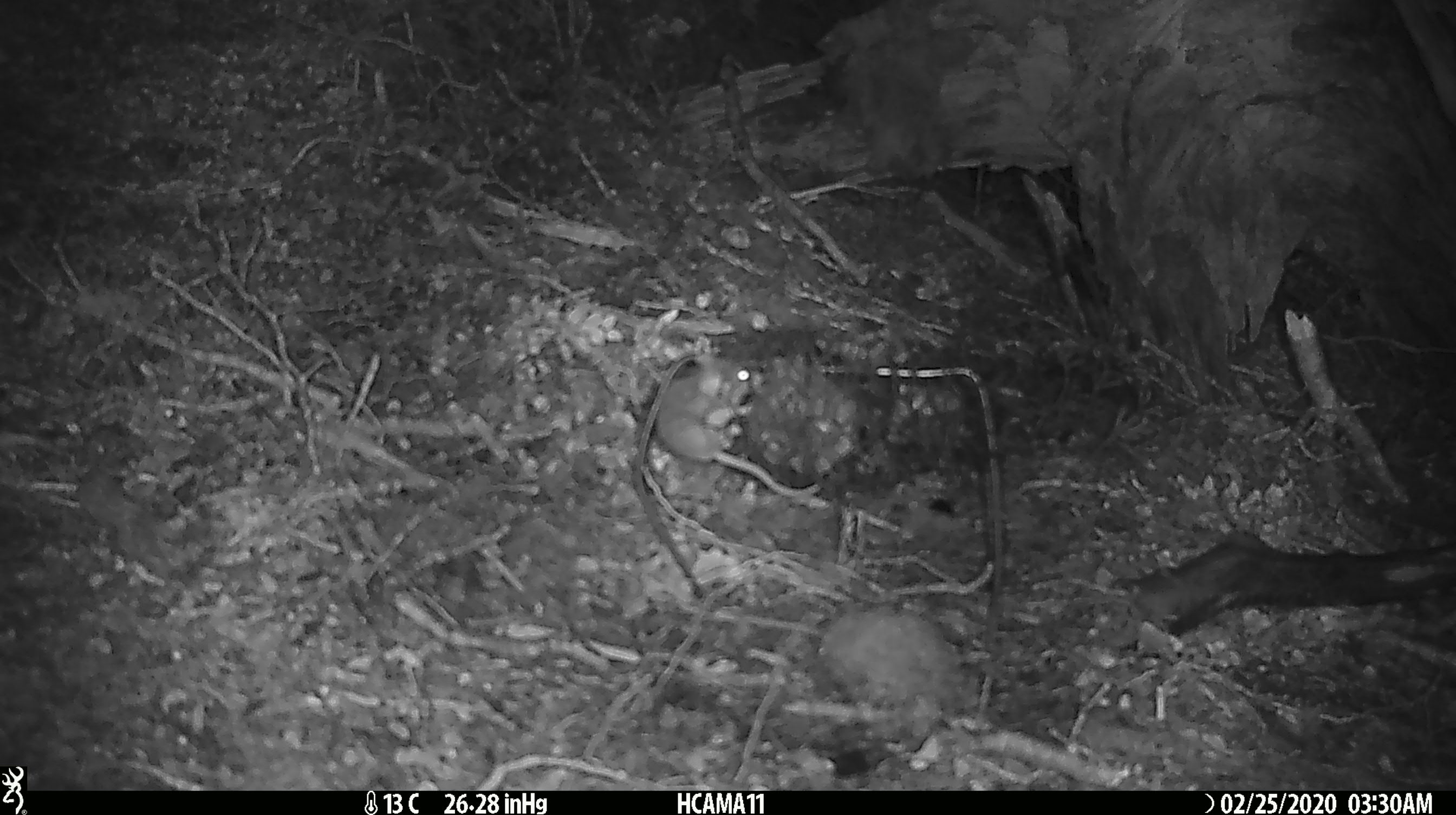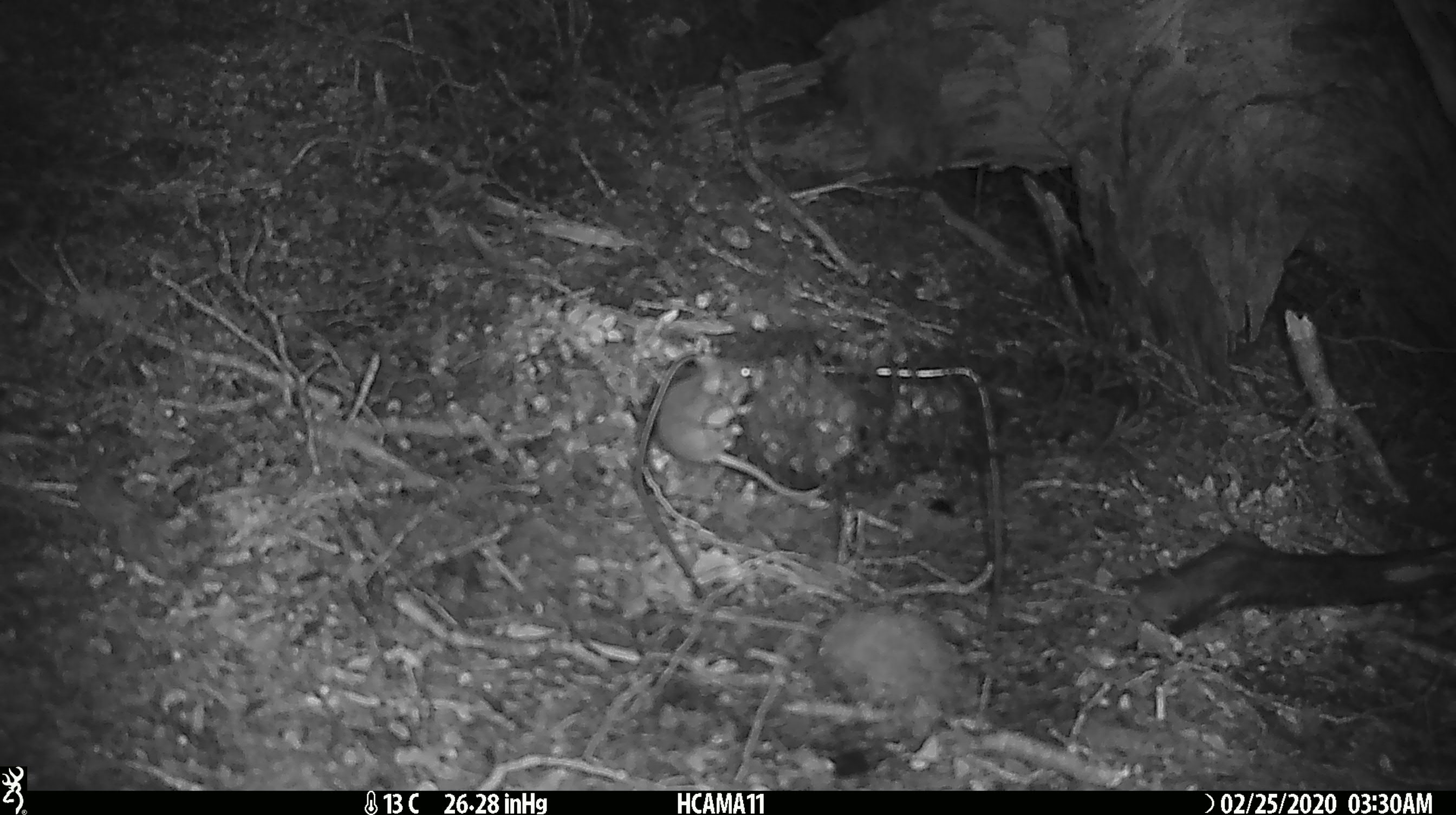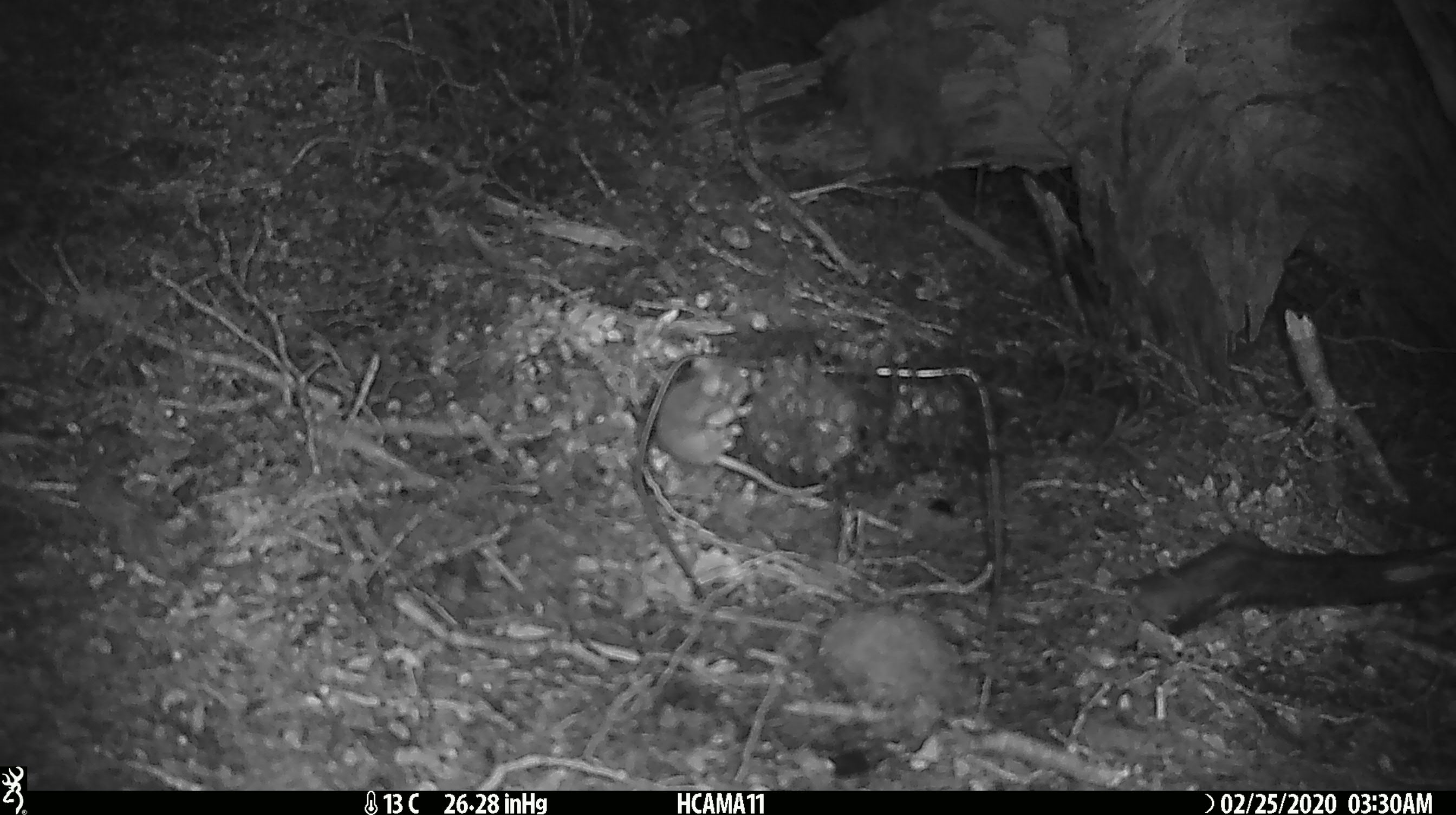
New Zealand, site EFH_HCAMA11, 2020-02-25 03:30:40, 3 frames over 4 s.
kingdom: Animalia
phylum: Chordata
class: Mammalia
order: Rodentia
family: Muridae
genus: Mus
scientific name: Mus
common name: mouse